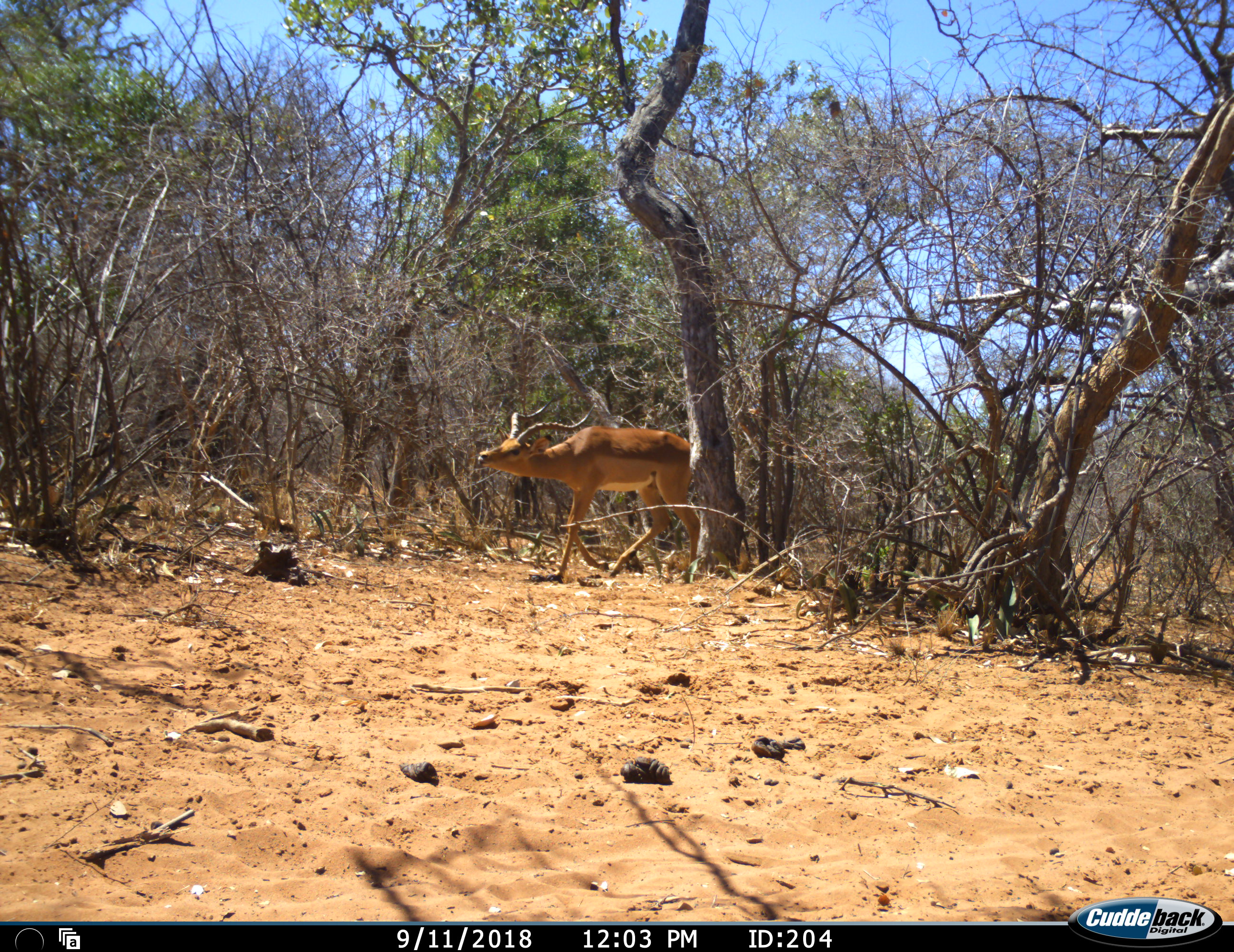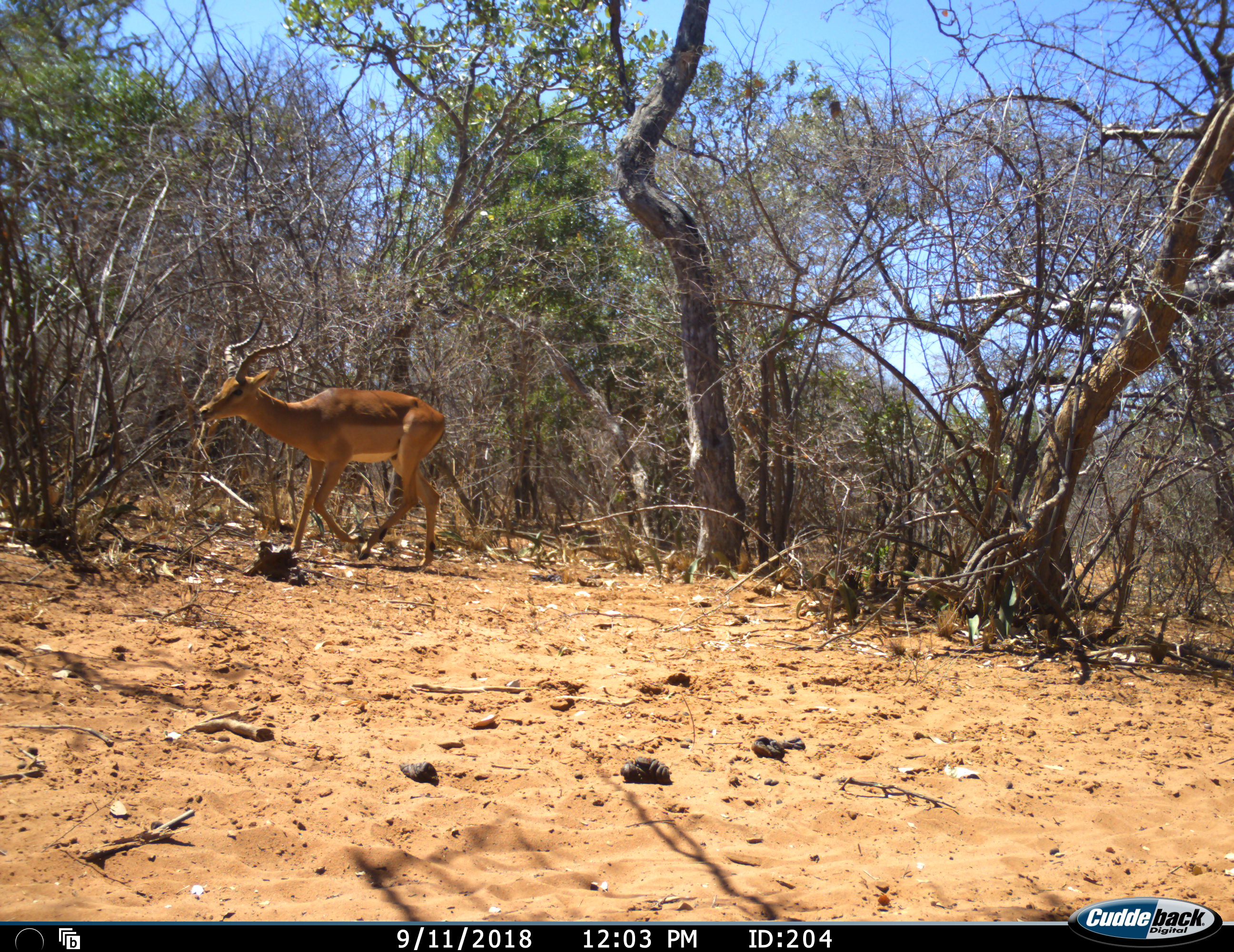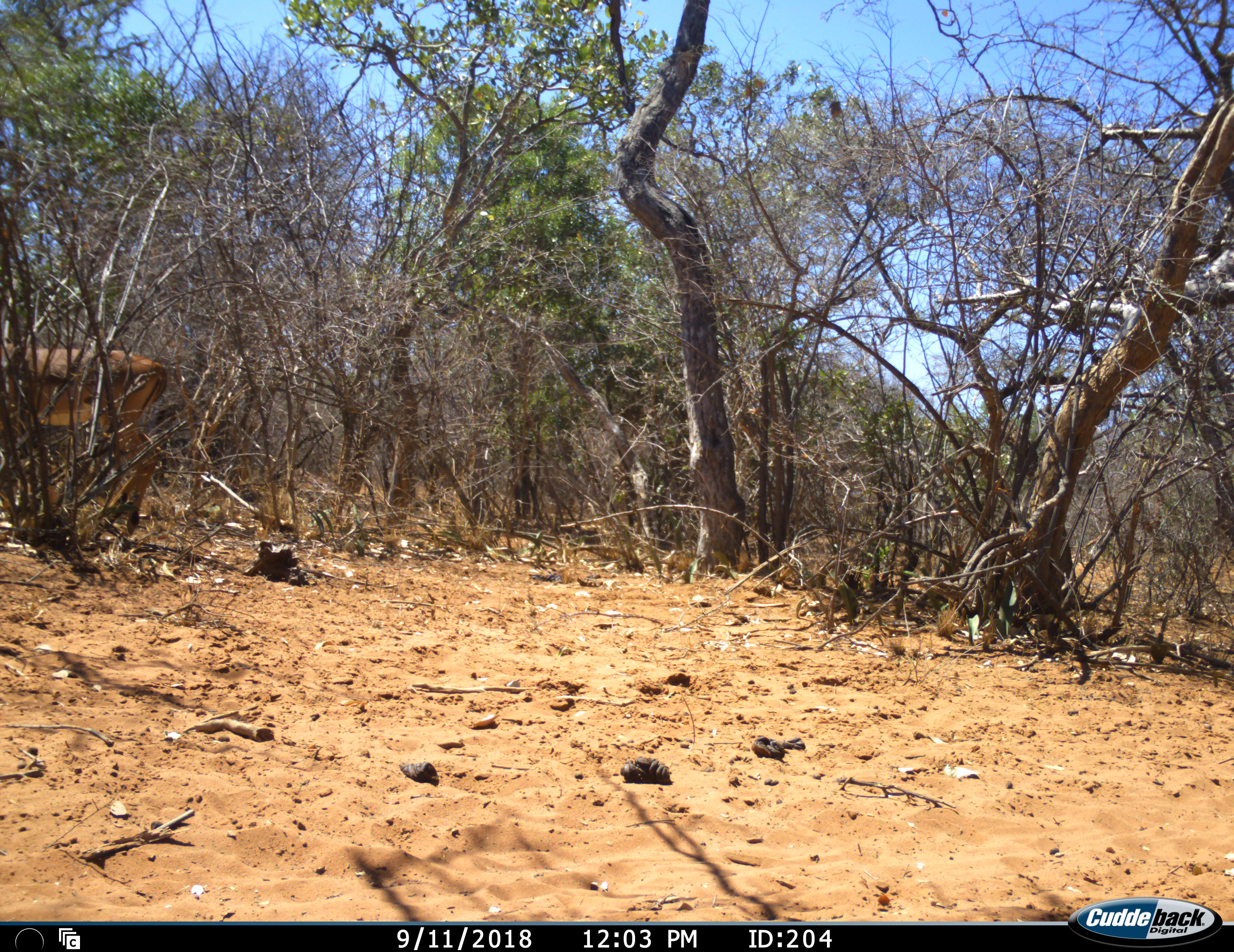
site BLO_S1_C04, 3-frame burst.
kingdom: Animalia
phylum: Chordata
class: Mammalia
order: Artiodactyla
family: Bovidae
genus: Aepyceros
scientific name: Aepyceros melampus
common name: impala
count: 1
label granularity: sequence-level